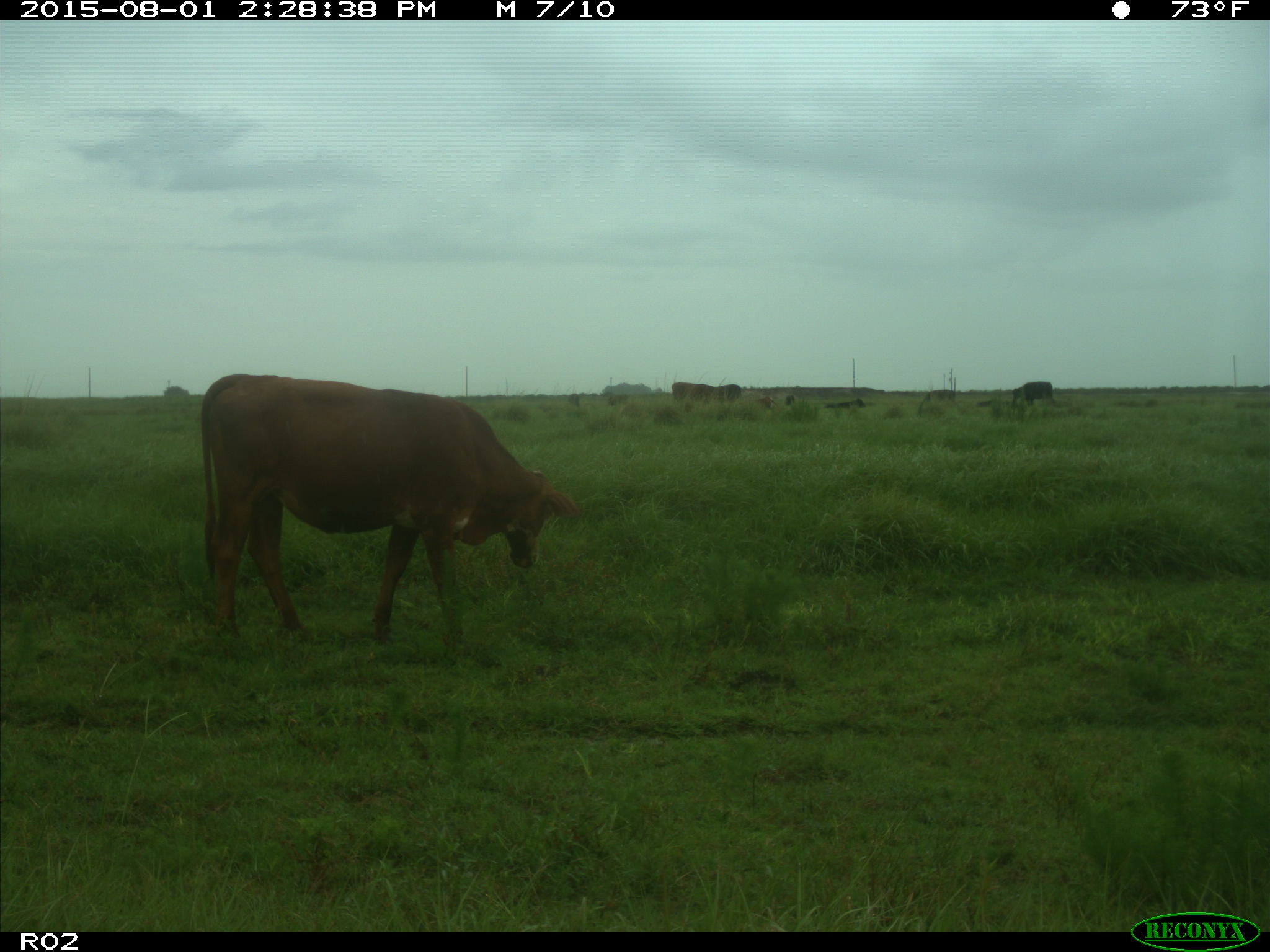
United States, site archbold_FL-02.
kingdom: Animalia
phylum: Chordata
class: Mammalia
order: Artiodactyla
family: Bovidae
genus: Bos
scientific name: Bos taurus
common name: domestic cow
Bos taurus (domestic cow).